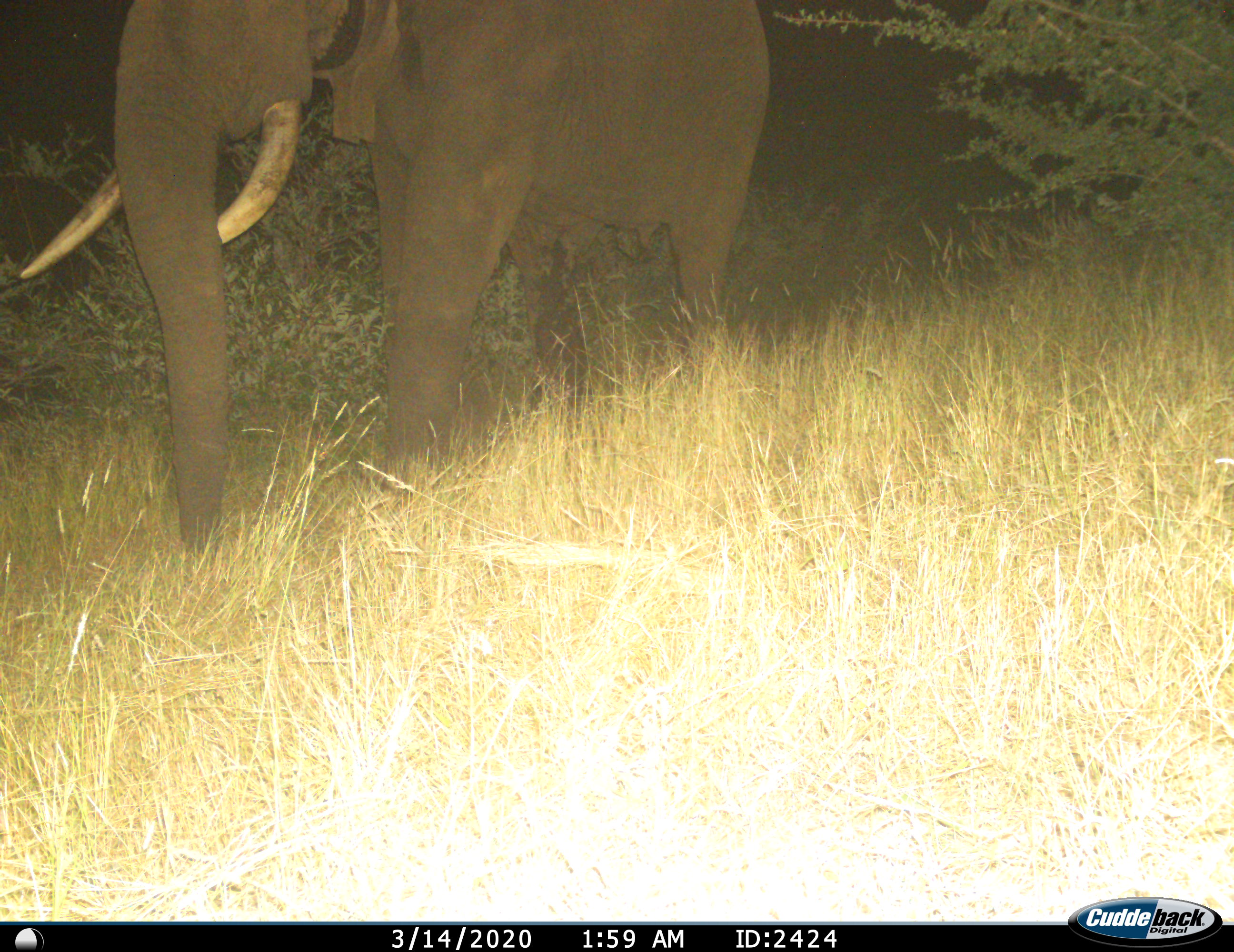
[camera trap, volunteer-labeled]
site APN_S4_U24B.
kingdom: Animalia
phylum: Chordata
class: Mammalia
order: Proboscidea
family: Elephantidae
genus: Loxodonta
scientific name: Loxodonta africana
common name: african bush elephant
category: elephant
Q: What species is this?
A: Elephant (african bush elephant) (Loxodonta africana).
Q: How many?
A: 1.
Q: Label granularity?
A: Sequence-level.